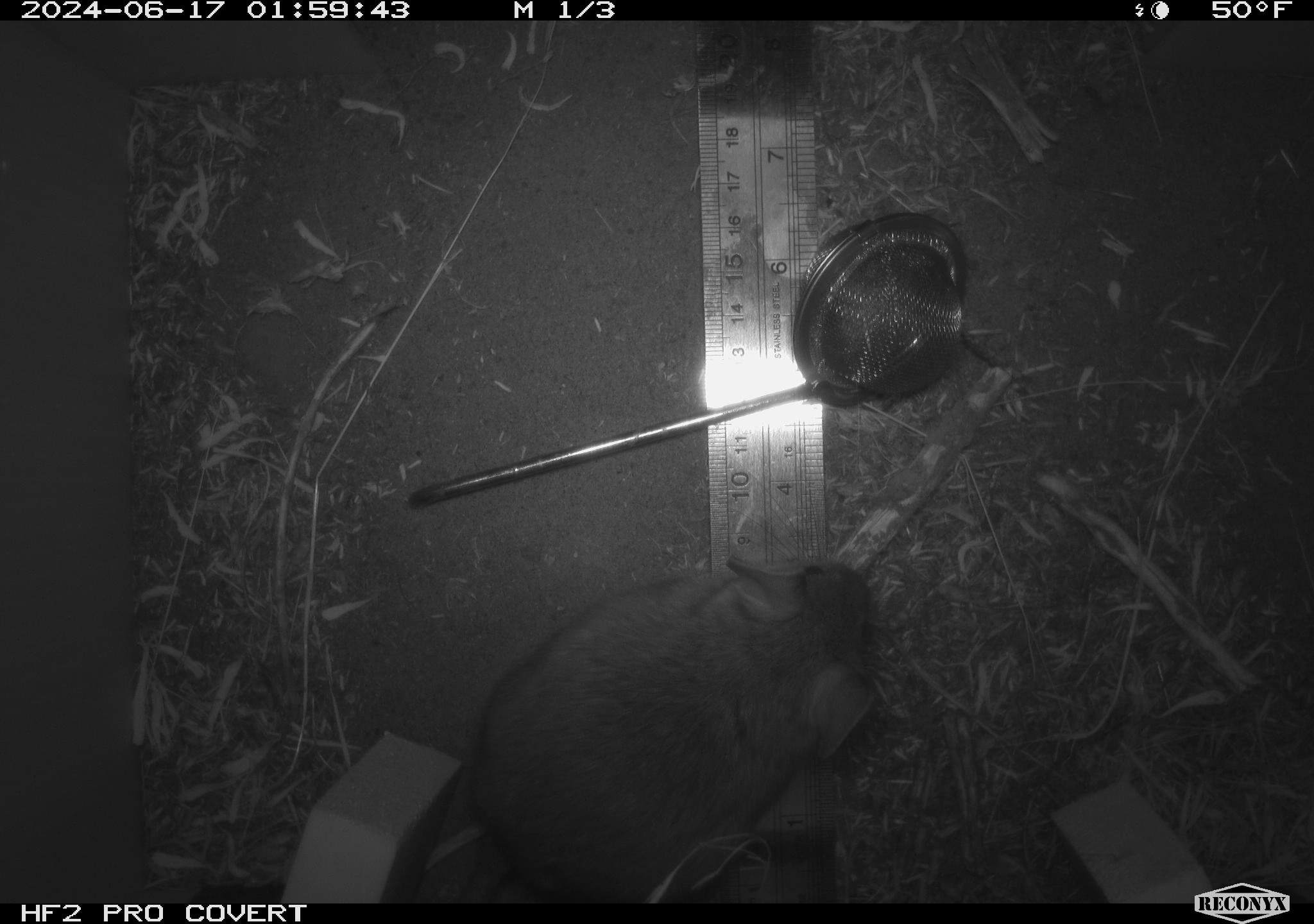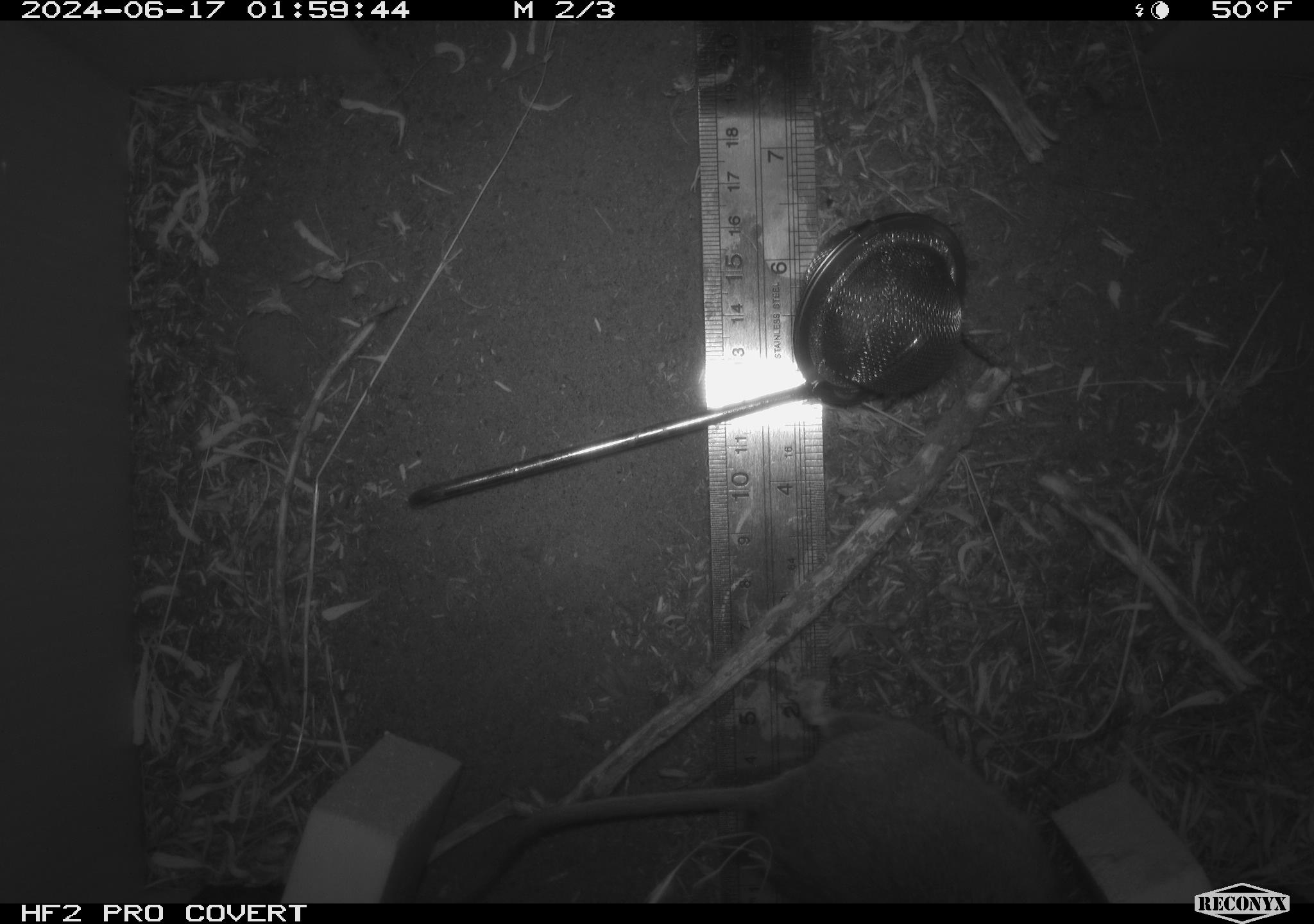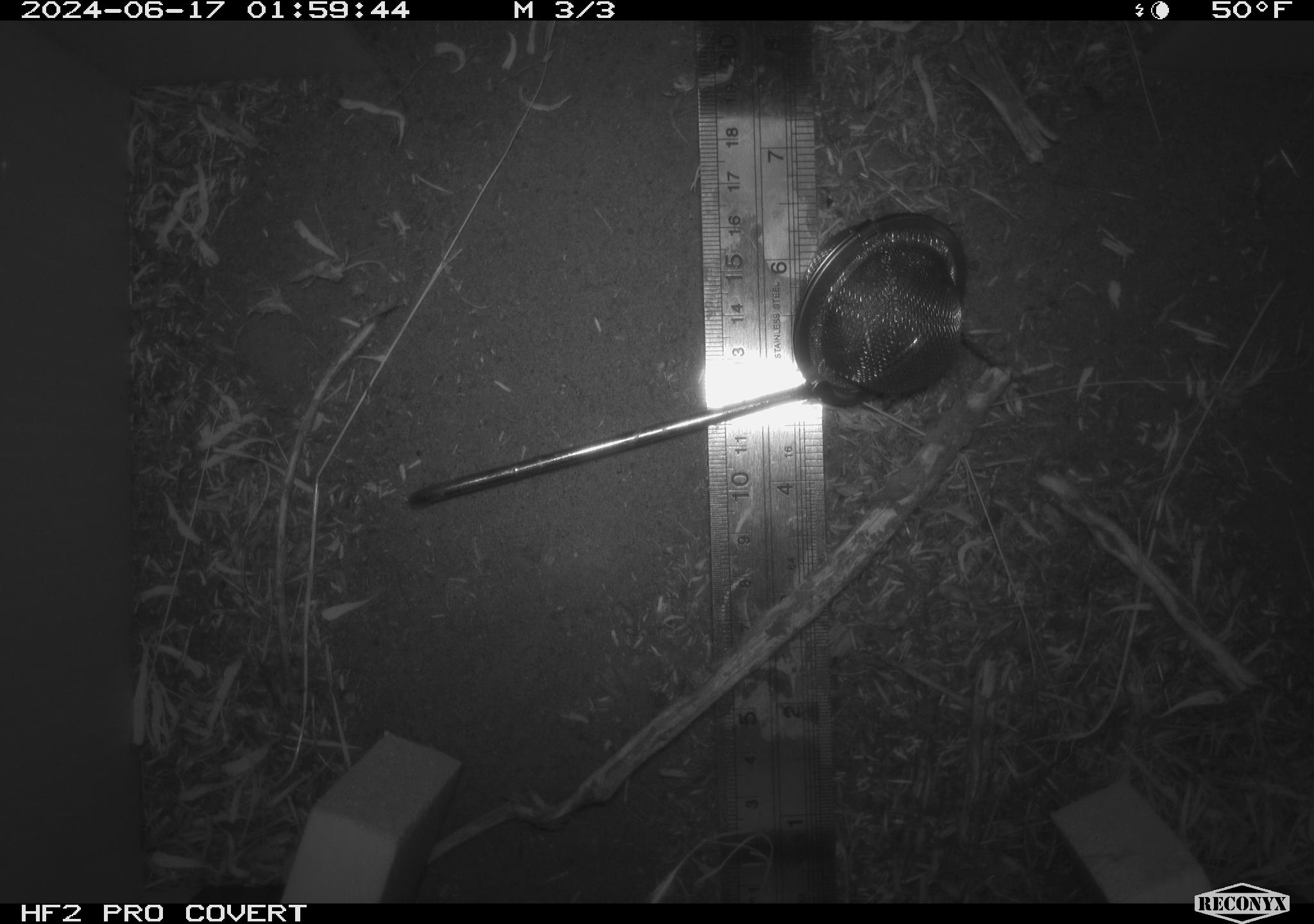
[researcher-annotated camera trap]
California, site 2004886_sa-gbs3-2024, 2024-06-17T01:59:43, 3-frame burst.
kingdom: Animalia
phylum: Chordata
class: Mammalia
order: Rodentia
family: Cricetidae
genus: Neotoma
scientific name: Neotoma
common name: pack rat or woodrat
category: neotoma species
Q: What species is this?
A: Neotoma species (pack rat or woodrat) (Neotoma).